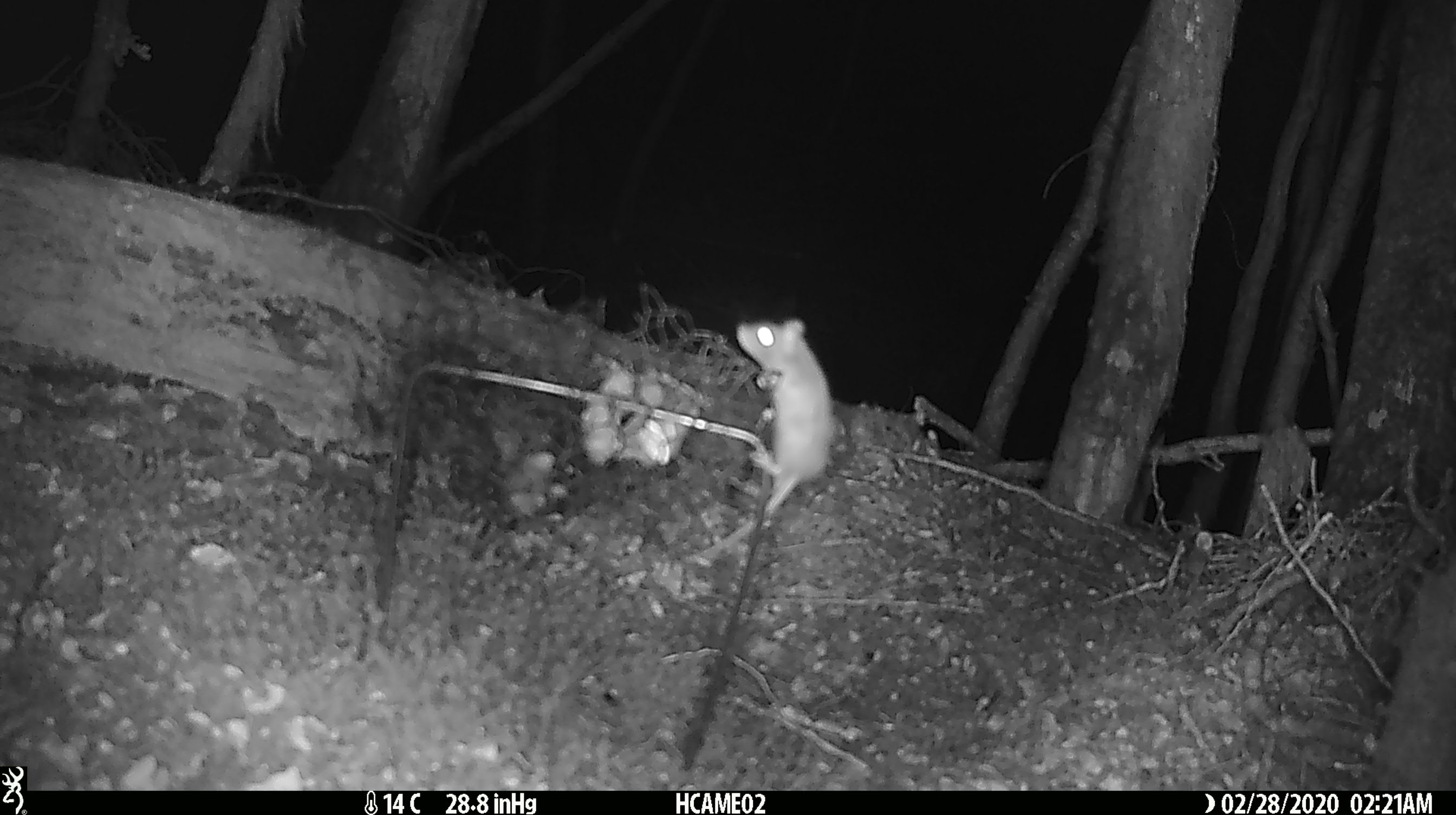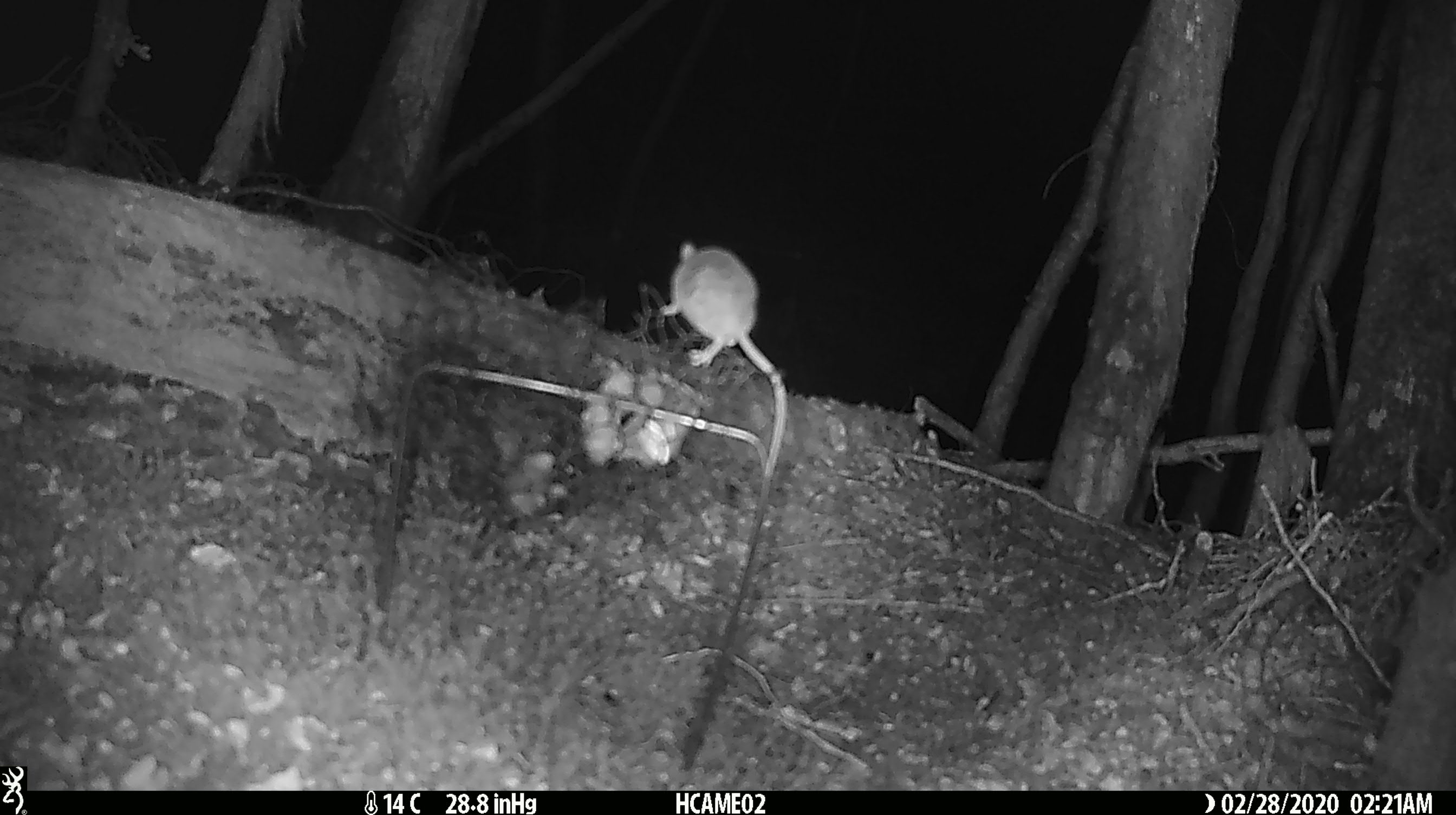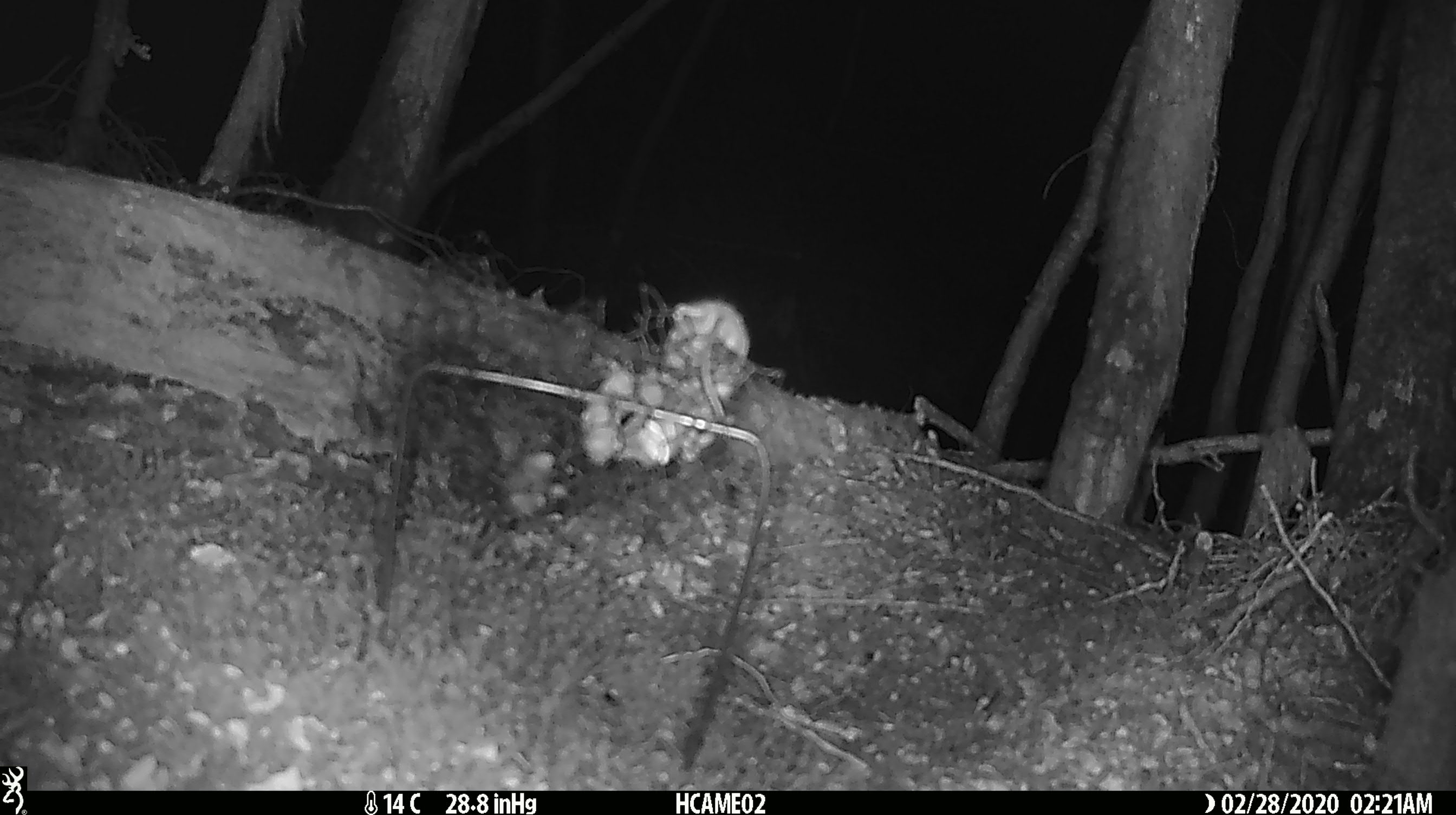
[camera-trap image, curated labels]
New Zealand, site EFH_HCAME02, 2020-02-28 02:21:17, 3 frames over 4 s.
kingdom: Animalia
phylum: Chordata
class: Mammalia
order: Rodentia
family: Muridae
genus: Mus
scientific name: Mus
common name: mouse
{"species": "mouse (Mus)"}